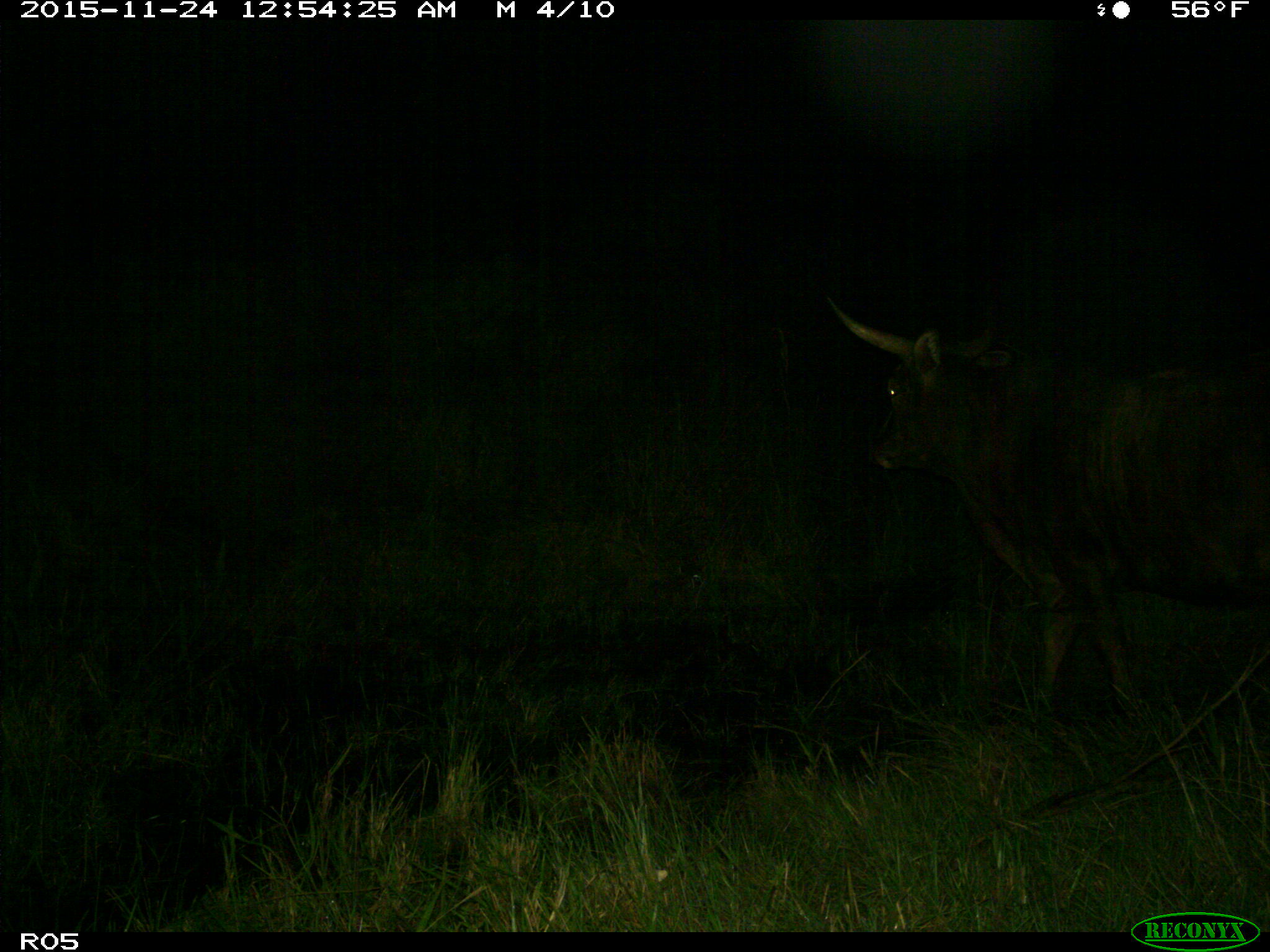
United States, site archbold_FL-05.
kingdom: Animalia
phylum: Chordata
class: Mammalia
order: Artiodactyla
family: Bovidae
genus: Bos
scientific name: Bos taurus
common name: domestic cow